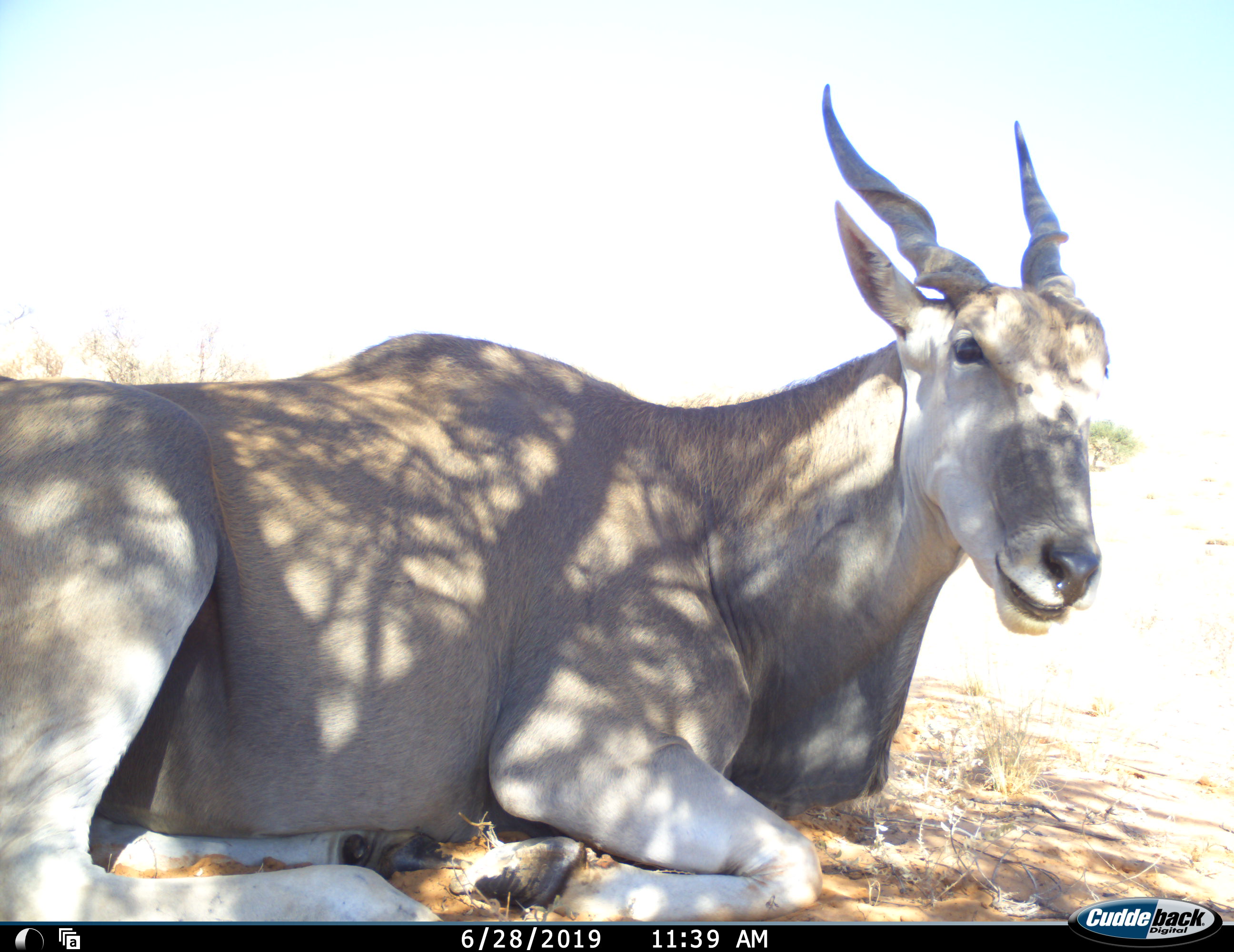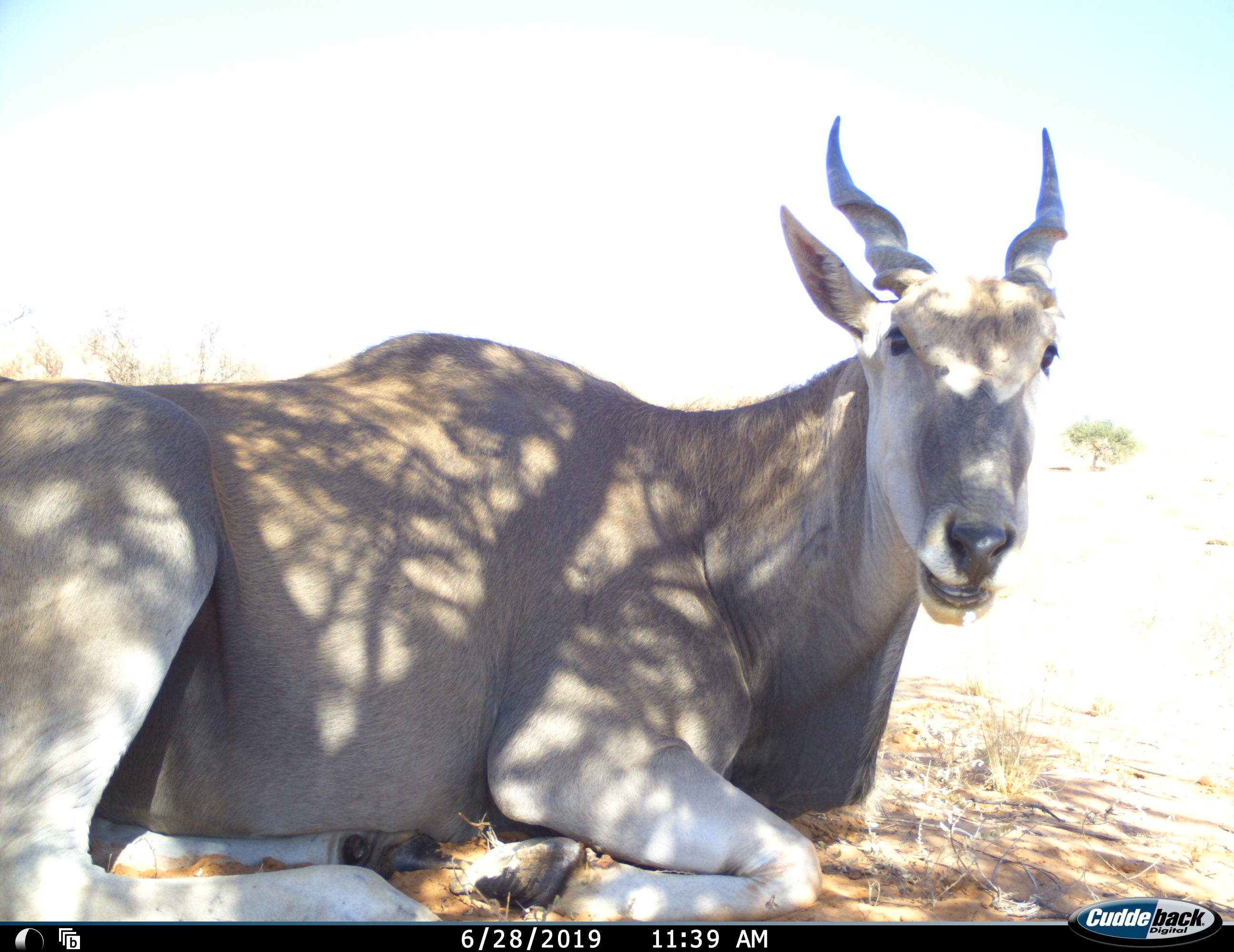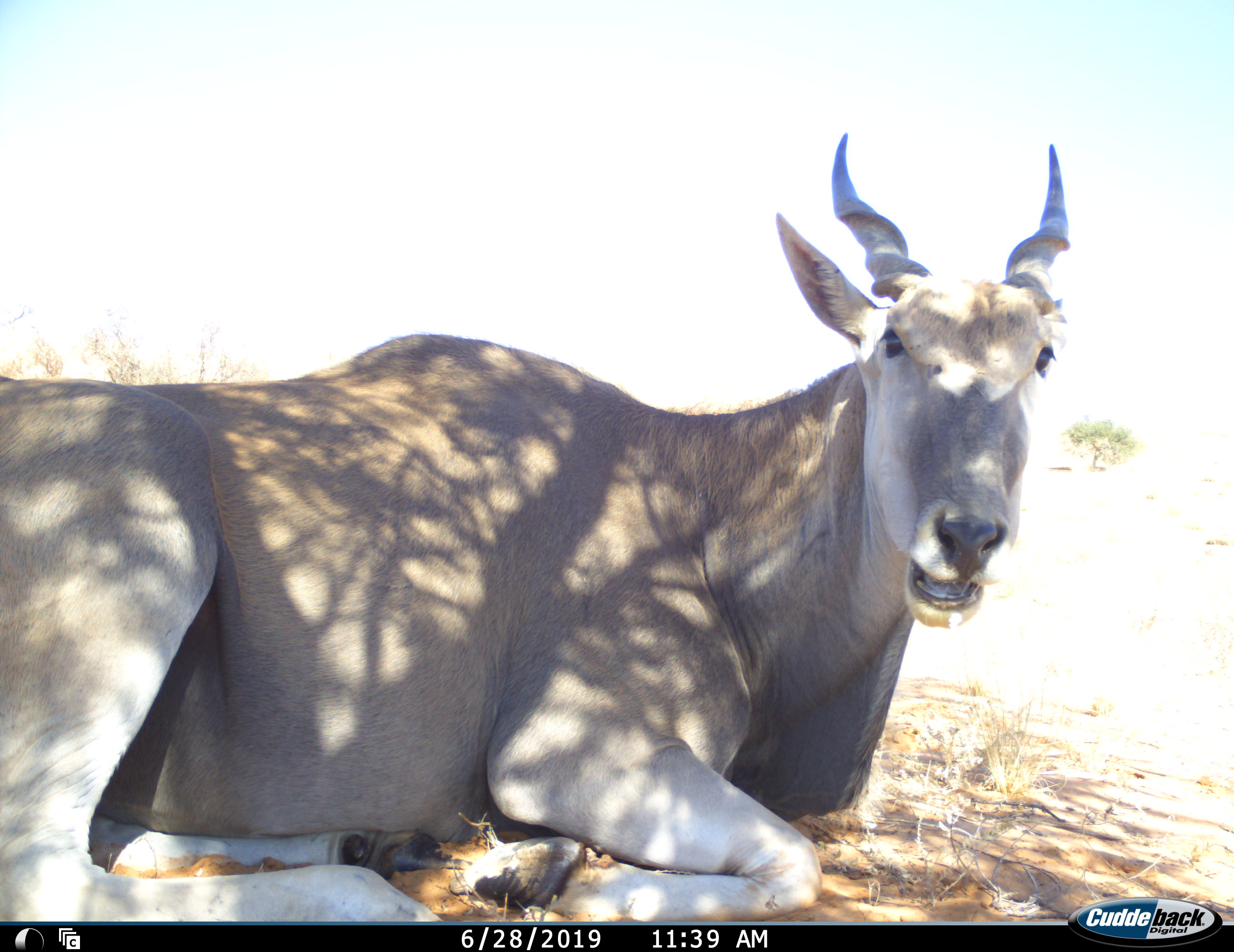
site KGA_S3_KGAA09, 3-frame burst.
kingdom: Animalia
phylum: Chordata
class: Mammalia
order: Artiodactyla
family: Bovidae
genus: Tragelaphus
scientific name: Tragelaphus oryx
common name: eland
Eland (Tragelaphus oryx), count 1. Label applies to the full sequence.